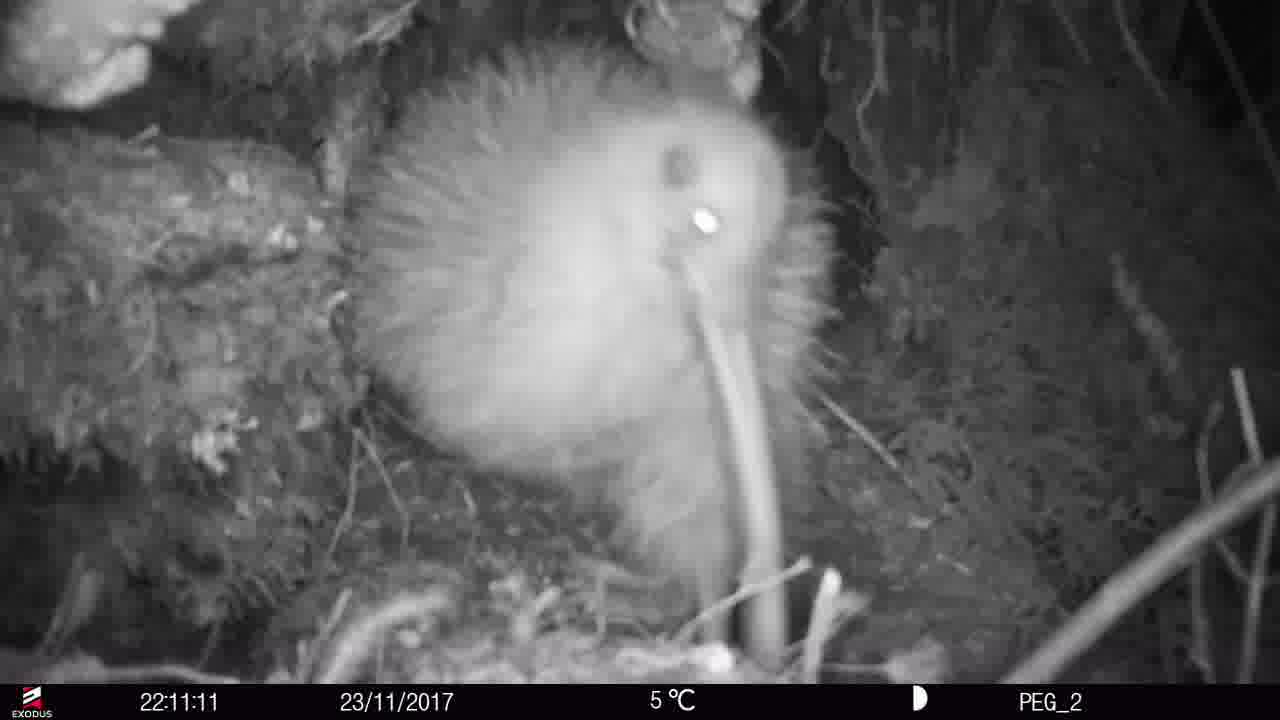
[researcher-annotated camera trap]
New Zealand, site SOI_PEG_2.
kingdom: Animalia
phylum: Chordata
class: Aves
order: Apterygiformes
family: Apterygidae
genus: Apteryx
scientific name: Apteryx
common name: kiwi